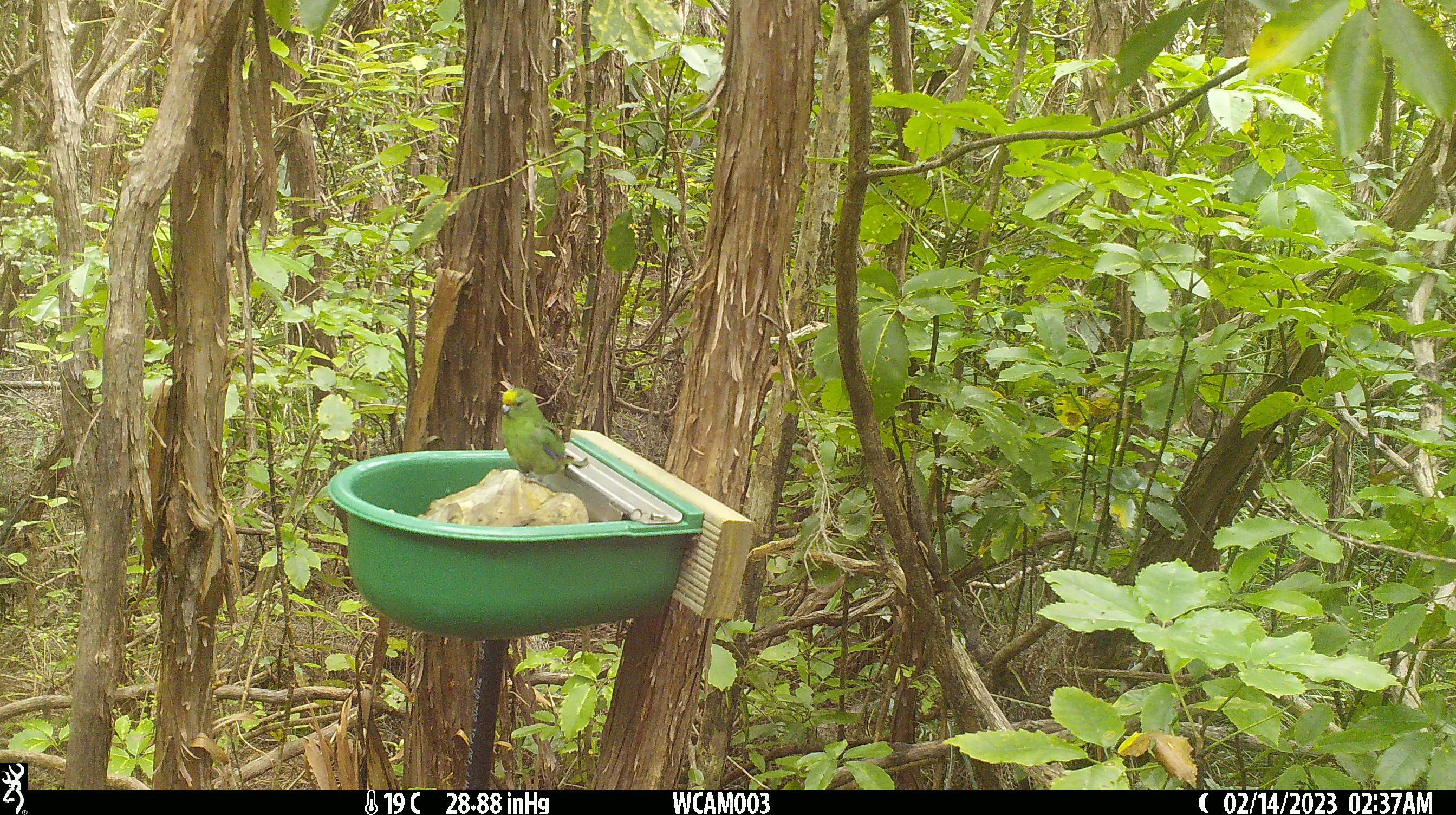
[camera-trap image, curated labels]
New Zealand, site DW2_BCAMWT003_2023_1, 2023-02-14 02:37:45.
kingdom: Animalia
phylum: Chordata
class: Aves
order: Psittaciformes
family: Psittaculidae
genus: Cyanoramphus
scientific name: Cyanoramphus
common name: parakeet